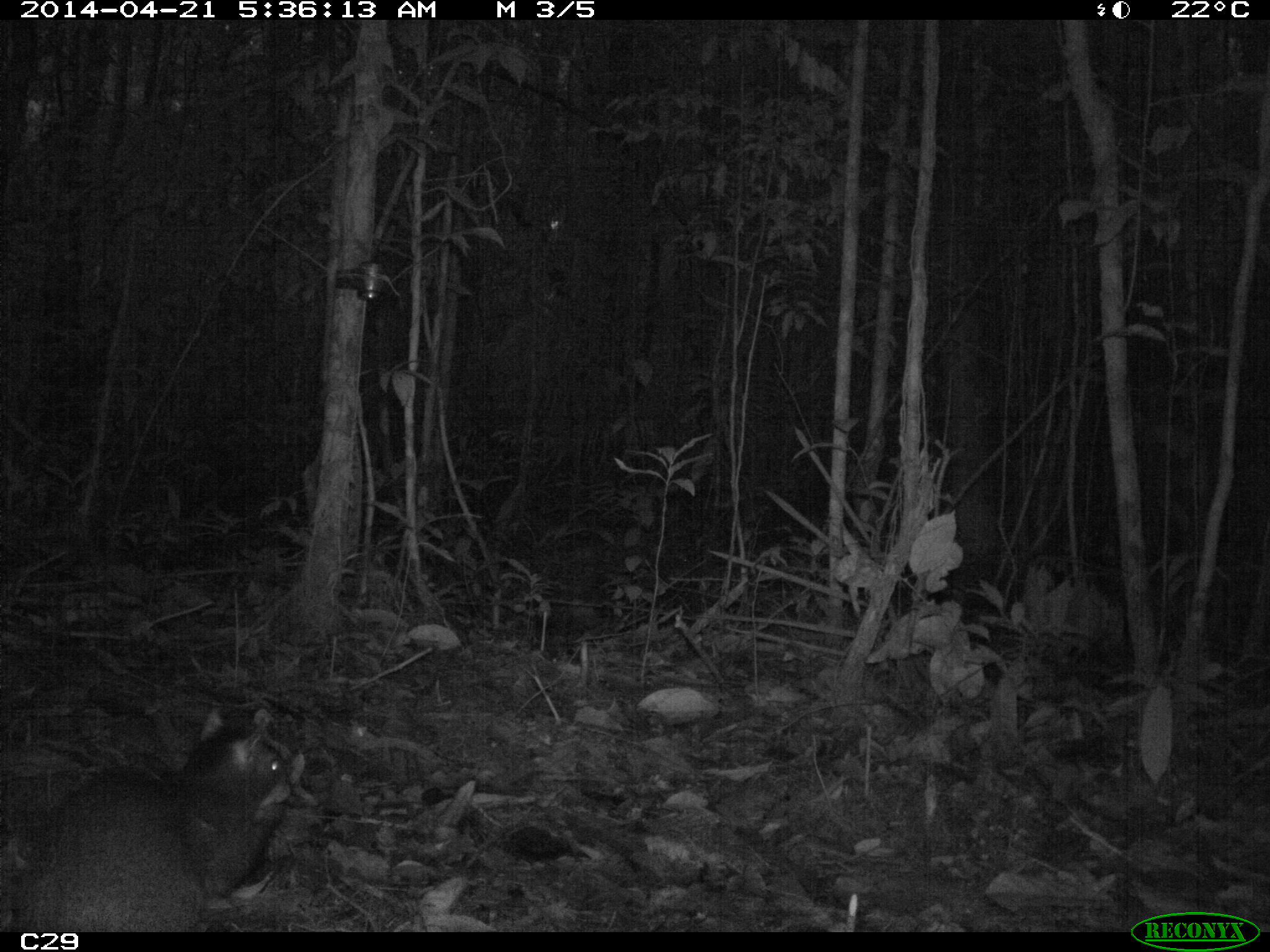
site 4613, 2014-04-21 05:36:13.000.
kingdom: Animalia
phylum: Chordata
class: Mammalia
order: Rodentia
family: Dasyproctidae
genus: Dasyprocta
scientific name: Dasyprocta leporina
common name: red-rumped agouti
Dasyprocta leporina (red-rumped agouti), count 1, age adult.